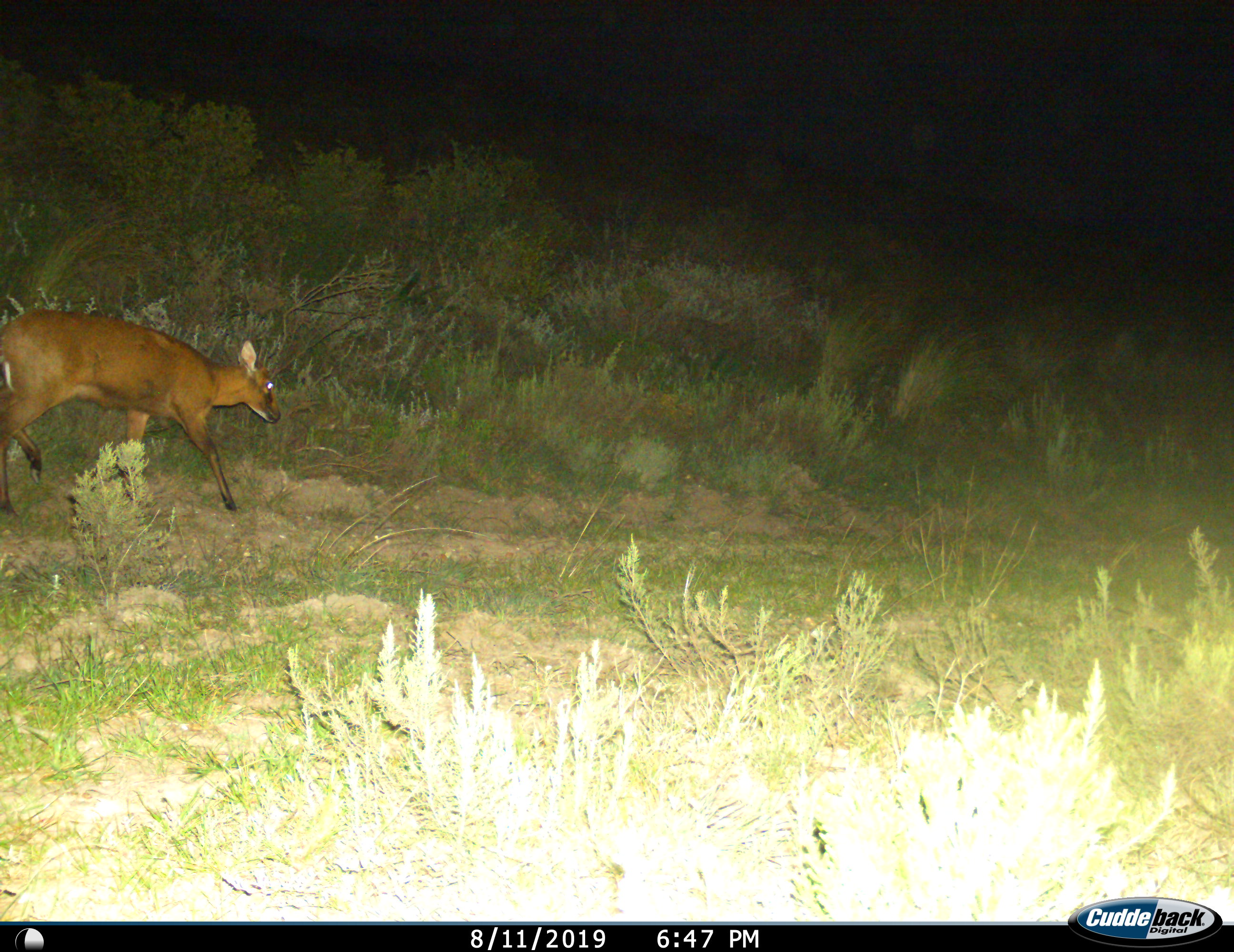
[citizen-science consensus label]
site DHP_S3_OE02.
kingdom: Animalia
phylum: Chordata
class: Mammalia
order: Artiodactyla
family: Bovidae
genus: Raphicerus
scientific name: Raphicerus campestris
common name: steenbok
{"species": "steenbok (Raphicerus campestris)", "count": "1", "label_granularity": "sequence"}